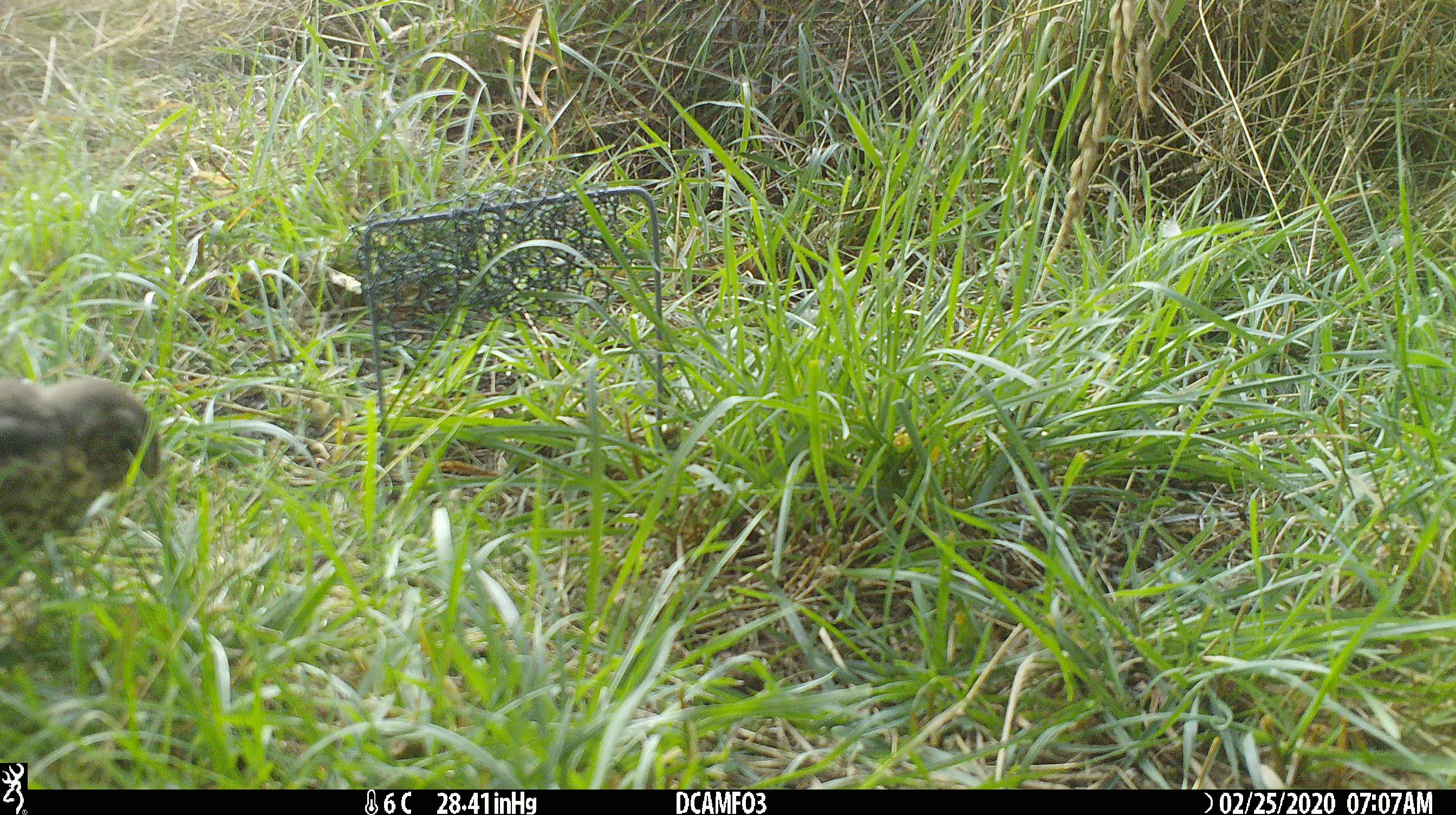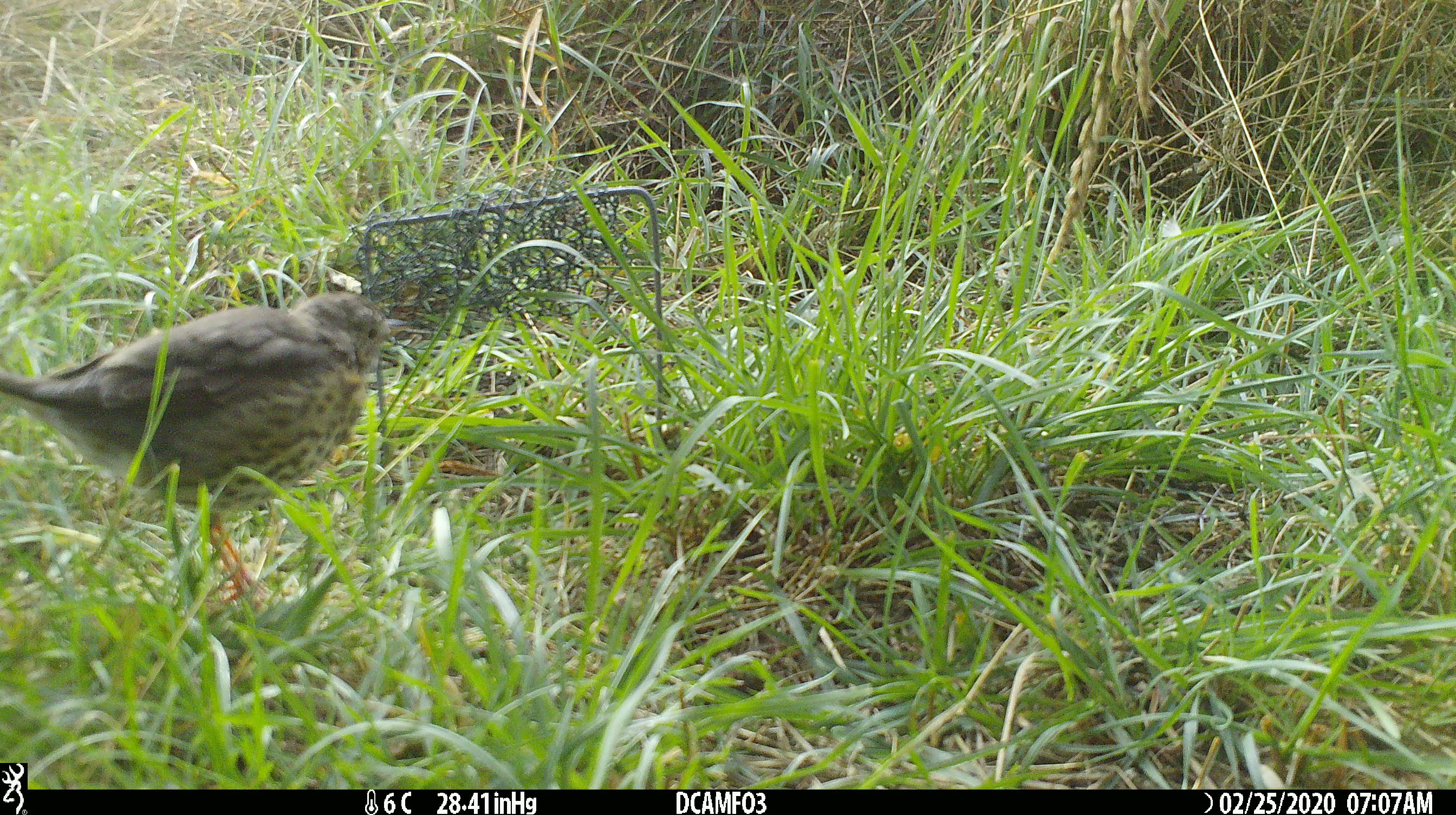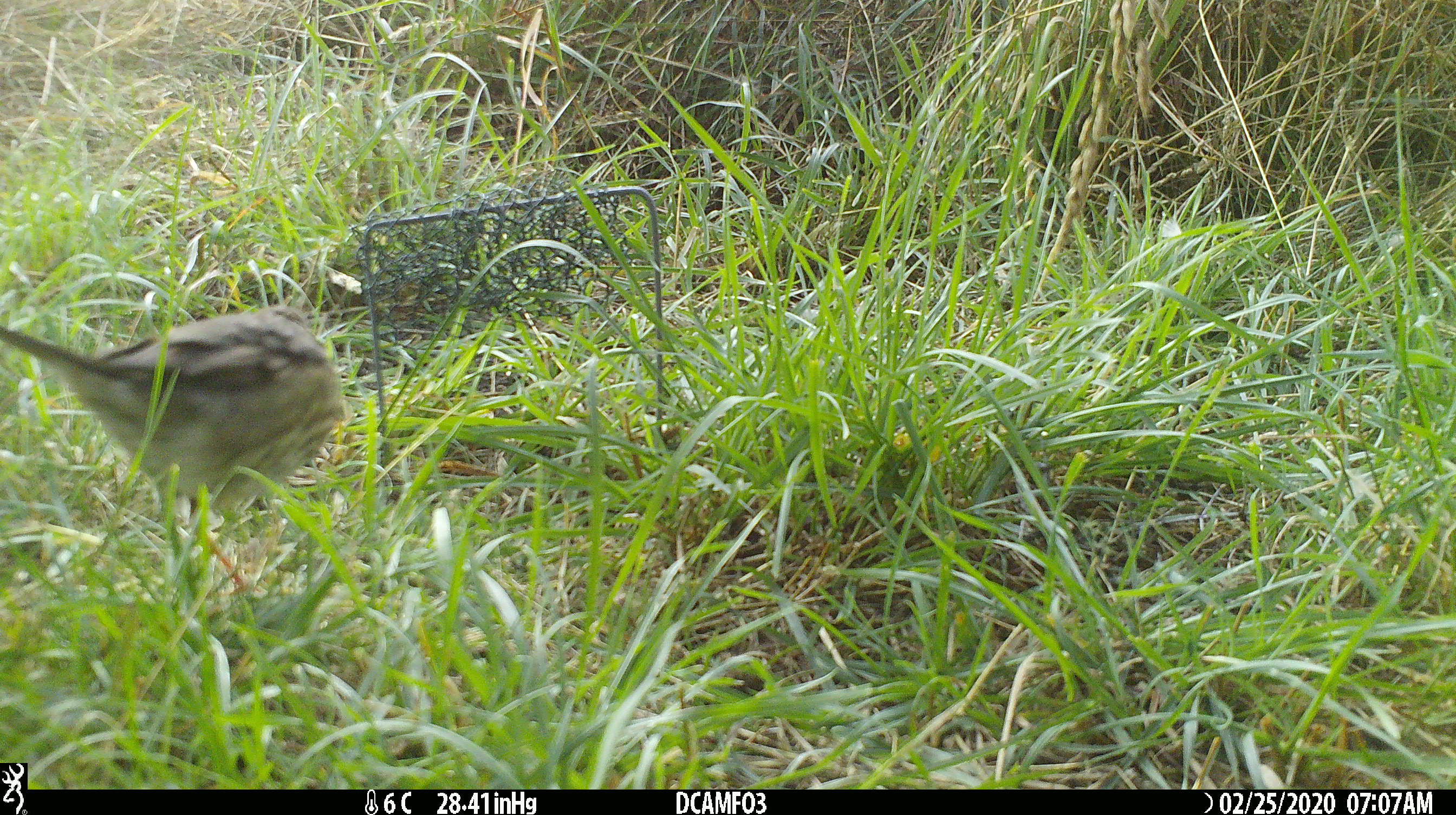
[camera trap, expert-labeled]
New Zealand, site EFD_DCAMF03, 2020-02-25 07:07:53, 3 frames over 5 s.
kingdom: Animalia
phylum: Chordata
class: Aves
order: Passeriformes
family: Turdidae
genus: Turdus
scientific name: Turdus philomelos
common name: song thrush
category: thrush